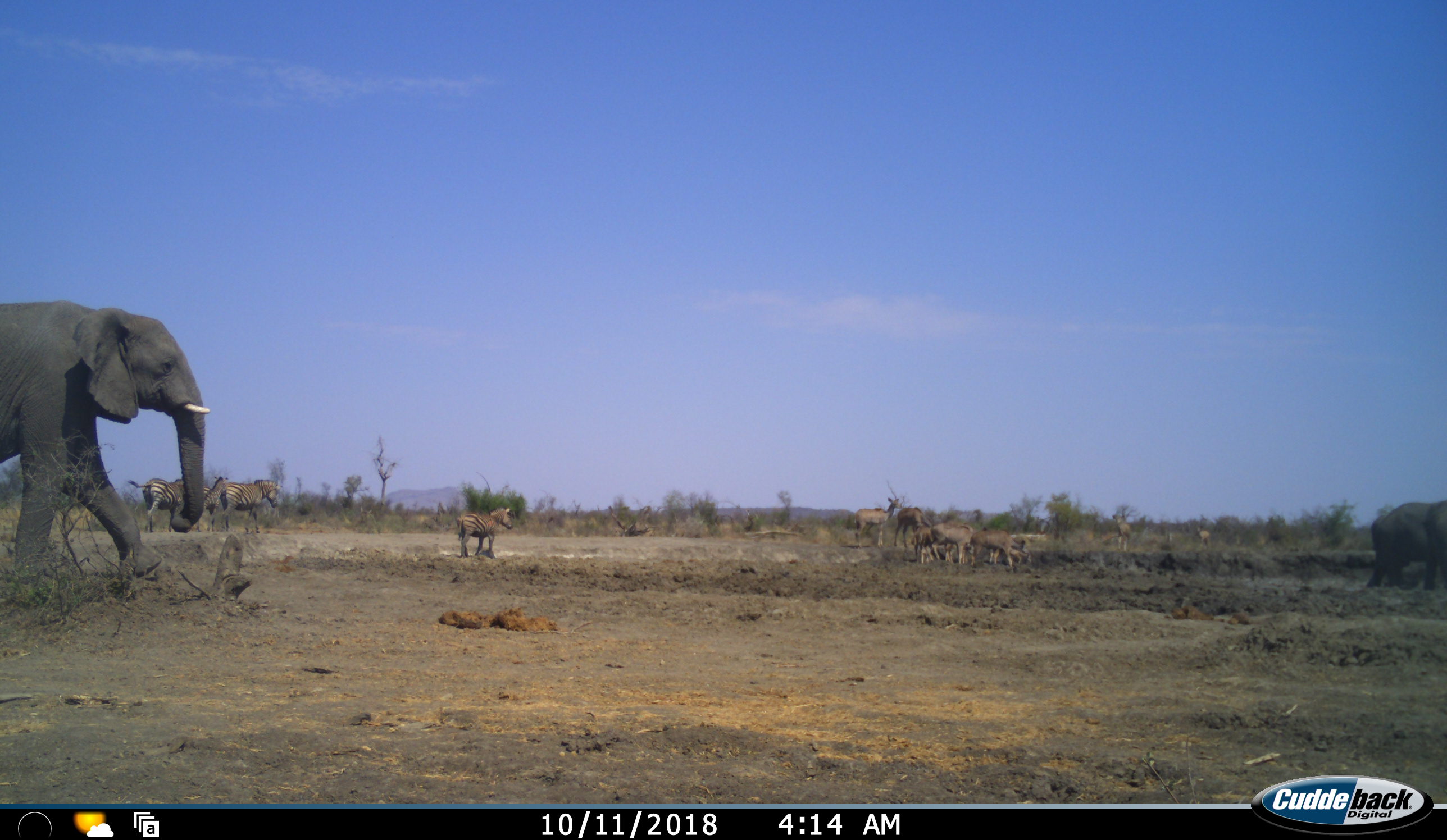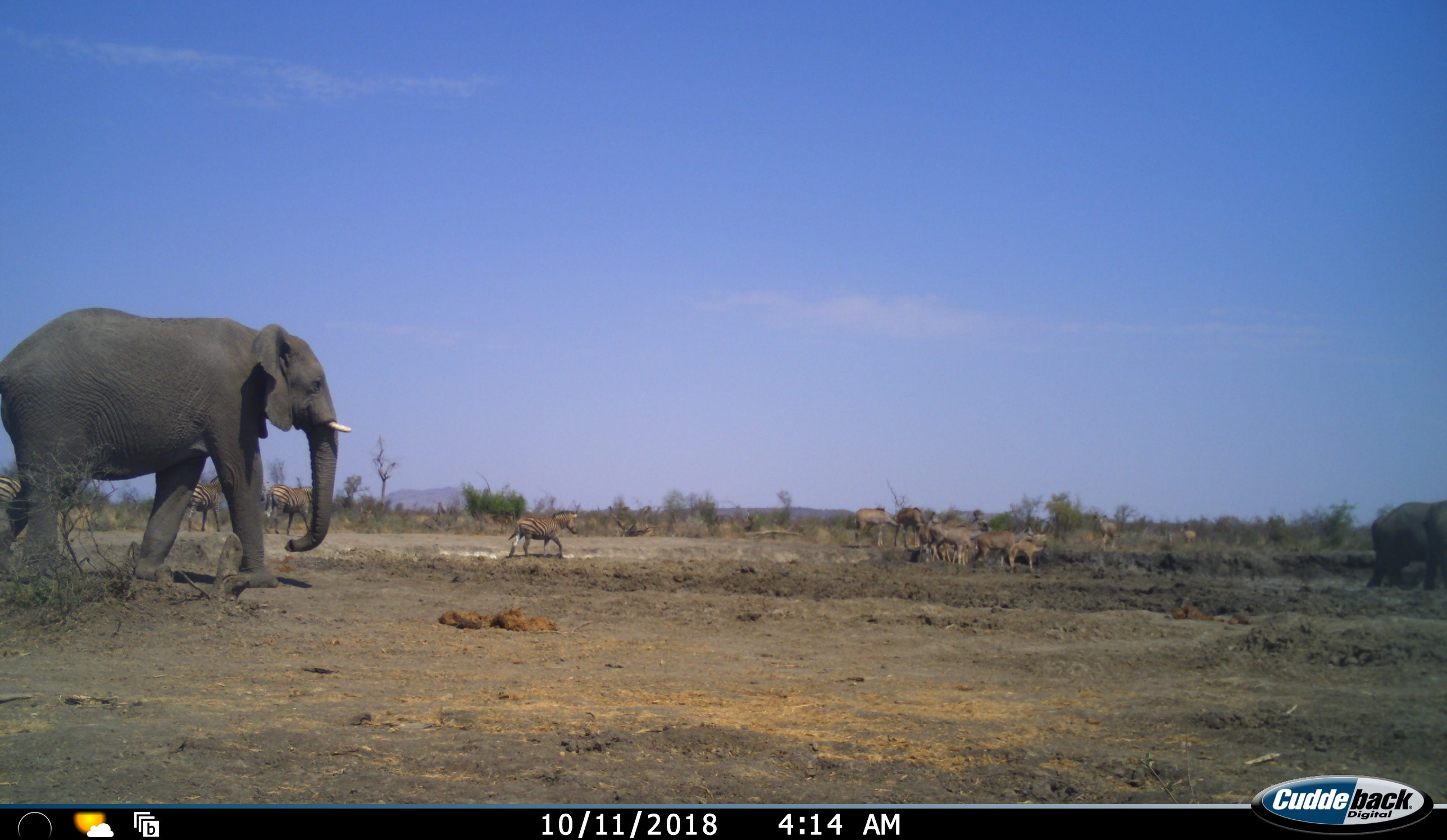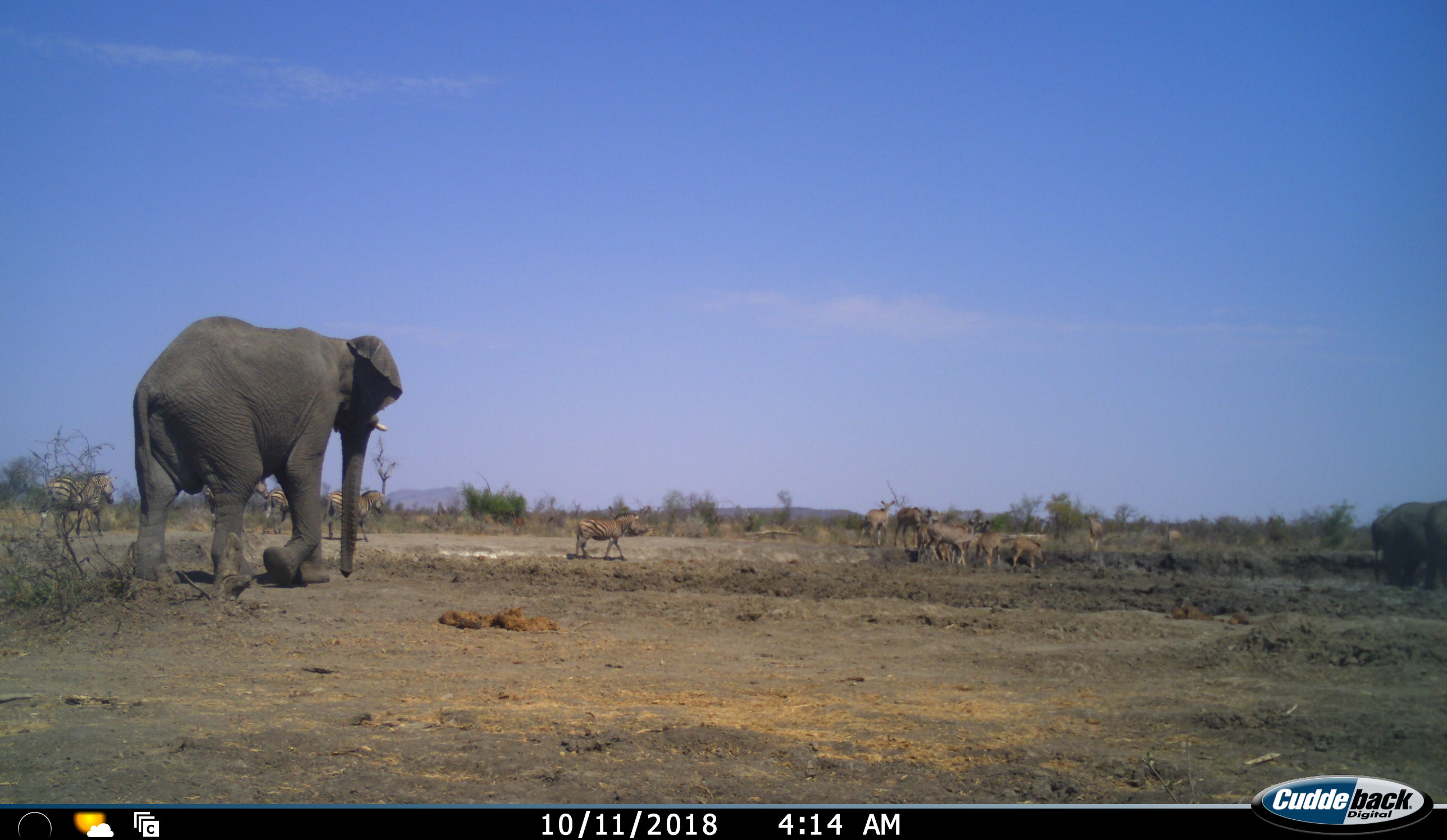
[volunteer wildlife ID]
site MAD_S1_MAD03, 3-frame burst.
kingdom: Animalia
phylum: Chordata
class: Mammalia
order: Proboscidea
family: Elephantidae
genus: Loxodonta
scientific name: Loxodonta africana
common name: african bush elephant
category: elephant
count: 1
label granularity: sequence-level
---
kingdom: Animalia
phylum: Chordata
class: Mammalia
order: Artiodactyla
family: Bovidae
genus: Aepyceros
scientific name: Aepyceros melampus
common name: impala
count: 7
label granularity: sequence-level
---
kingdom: Animalia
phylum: Chordata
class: Mammalia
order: Perissodactyla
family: Equidae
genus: Equus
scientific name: Equus quagga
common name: plains zebra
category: zebraplains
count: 5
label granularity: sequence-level